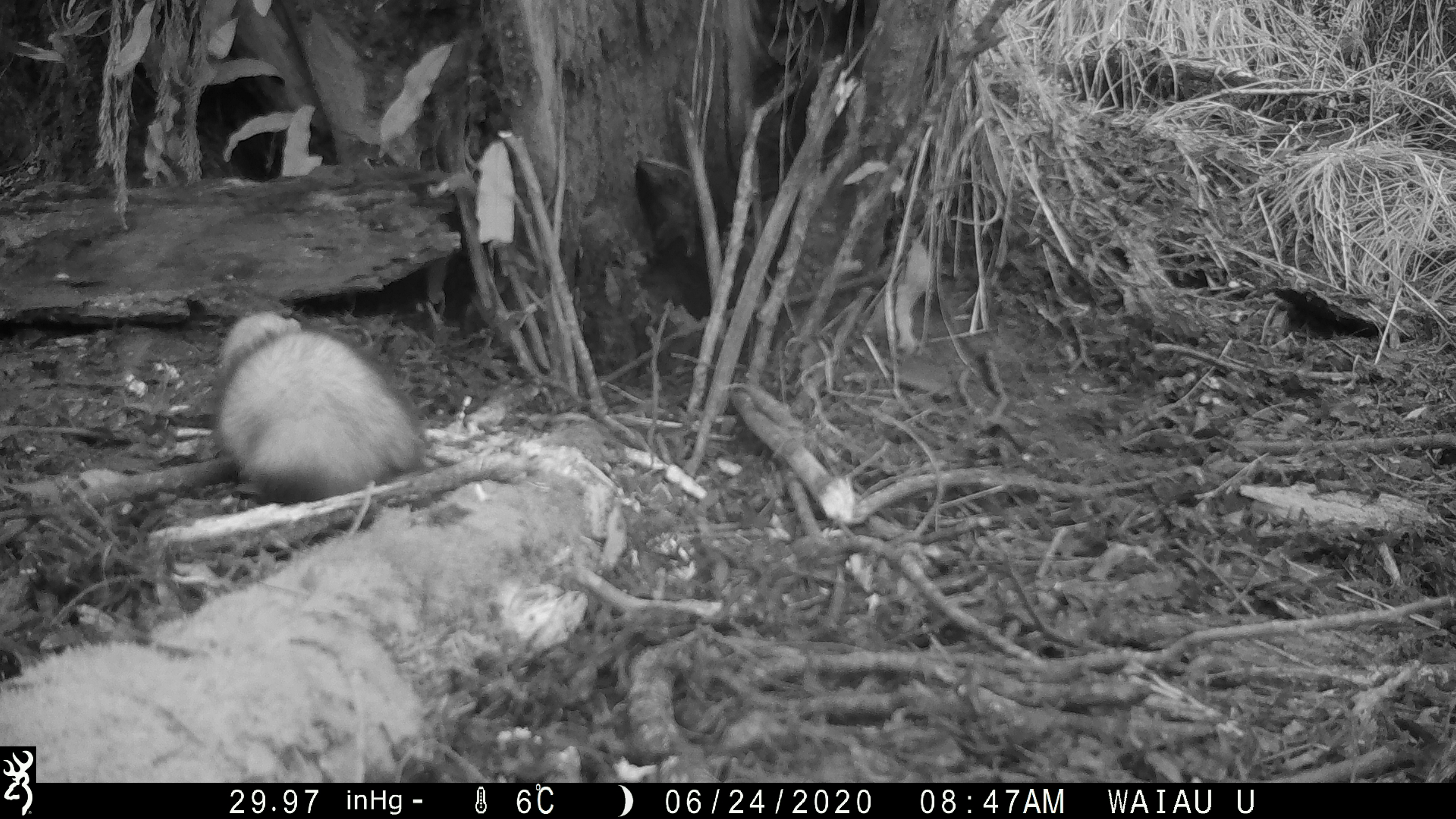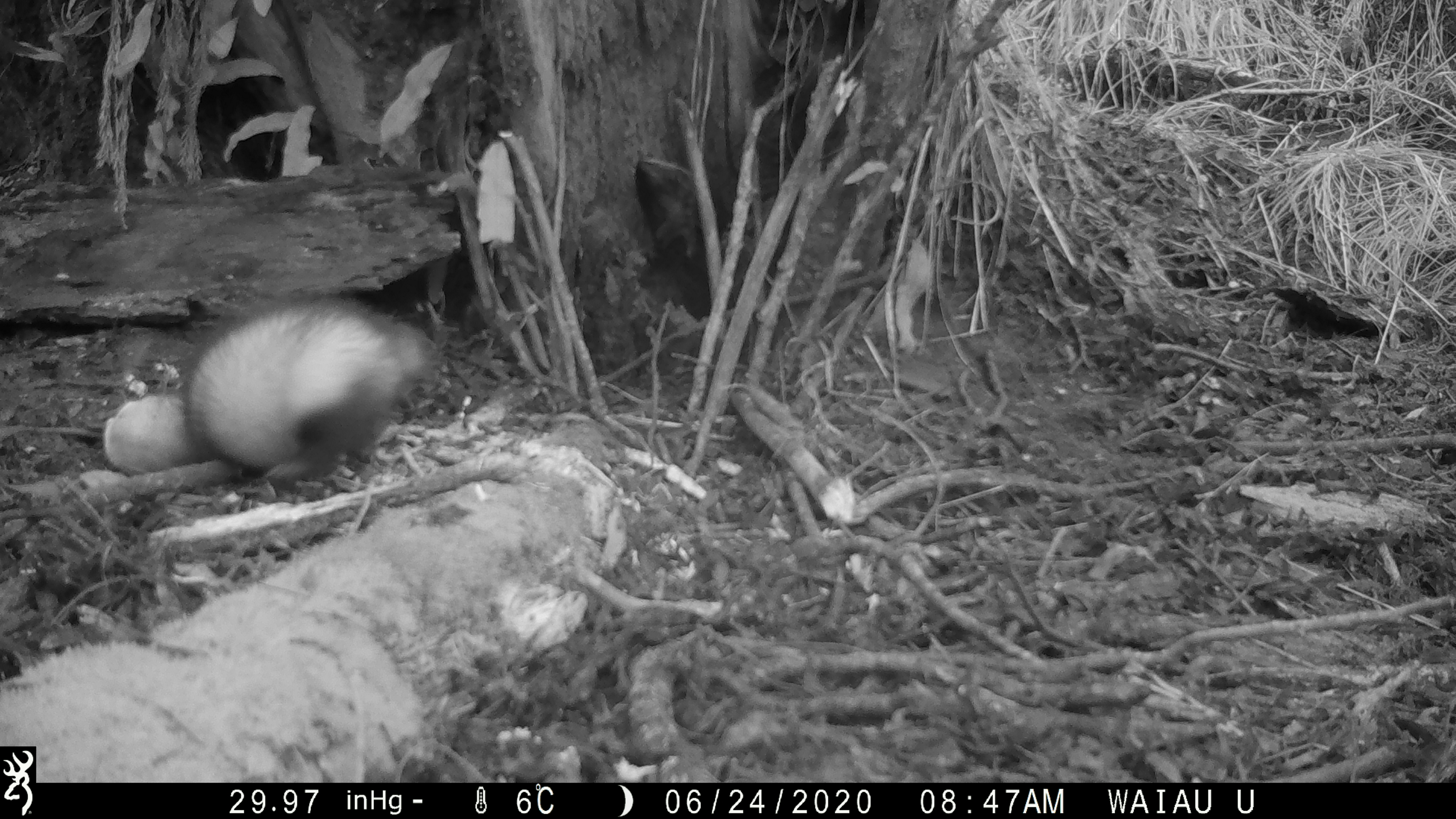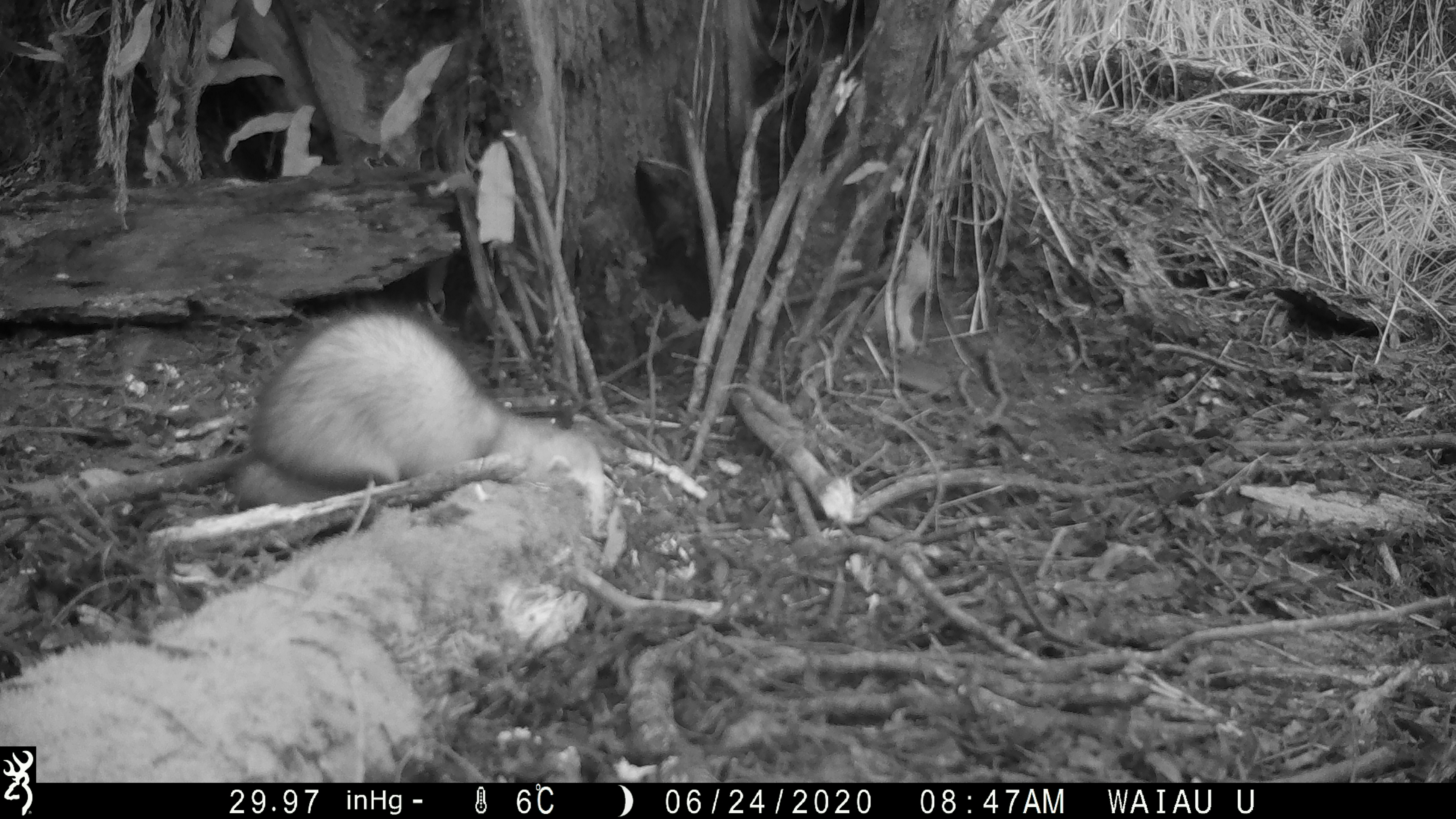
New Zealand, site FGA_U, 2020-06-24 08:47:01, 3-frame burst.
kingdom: Animalia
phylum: Chordata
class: Mammalia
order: Carnivora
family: Mustelidae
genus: Mustela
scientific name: Mustela furo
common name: ferret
Ferret (Mustela furo).